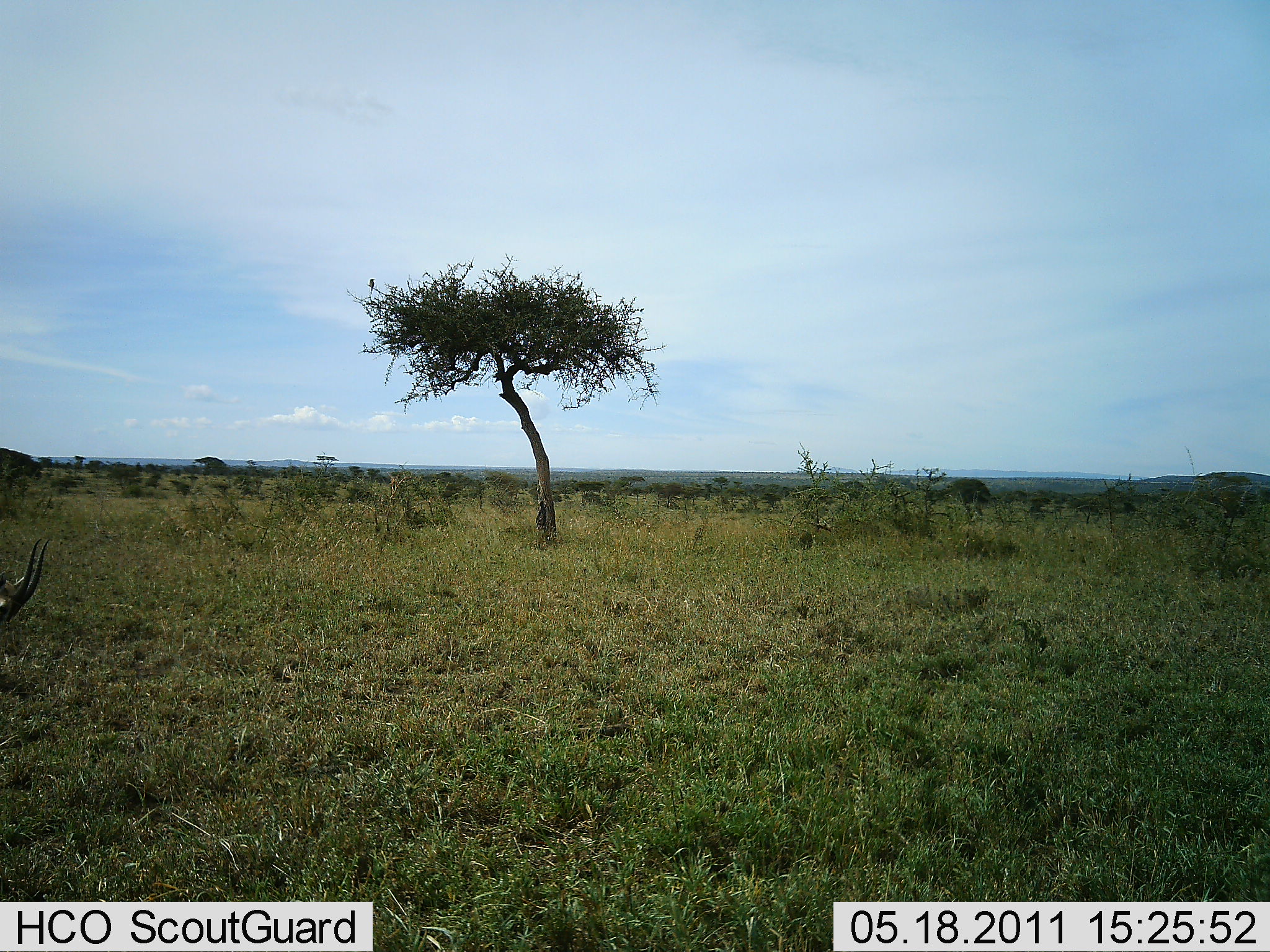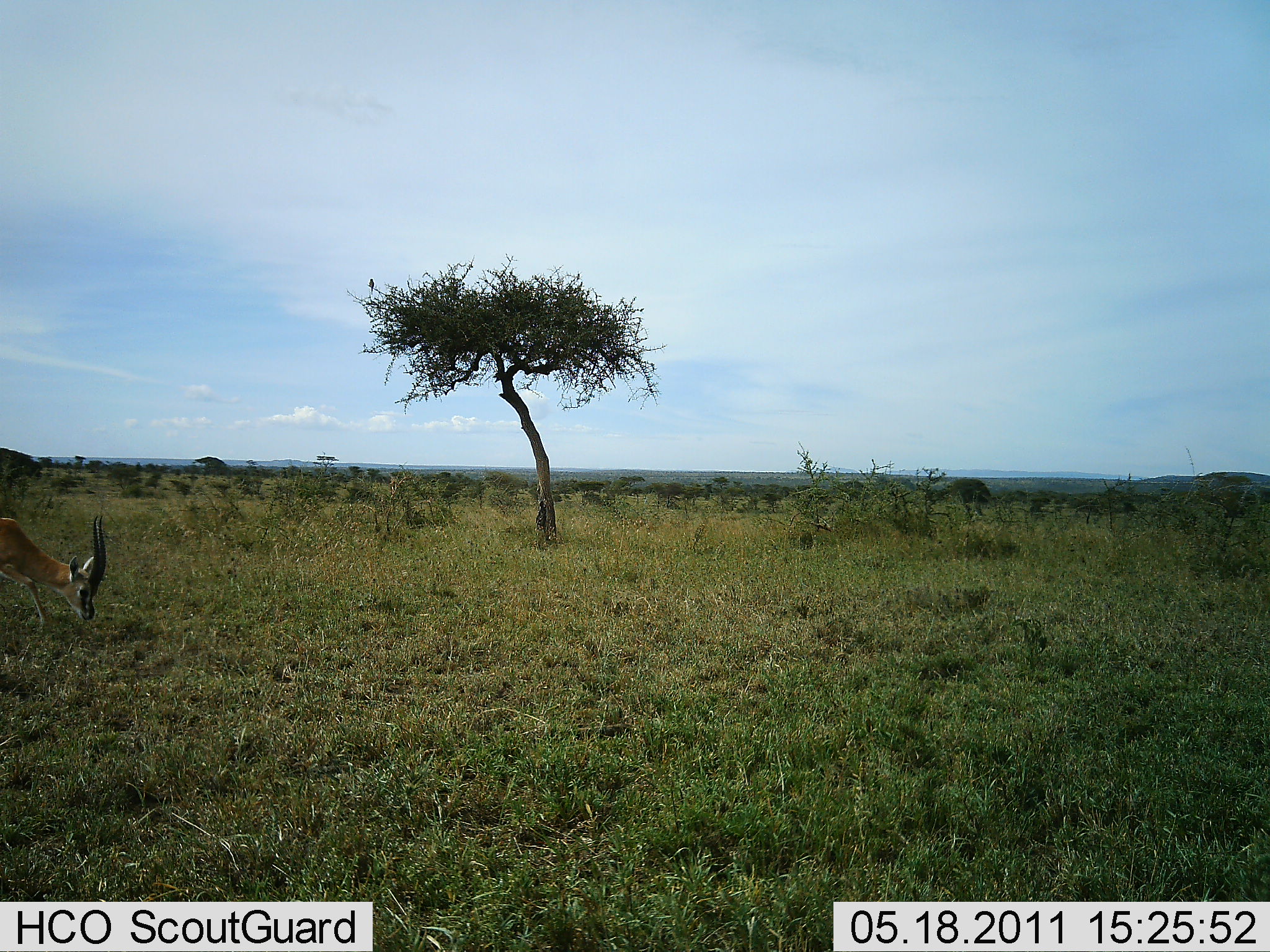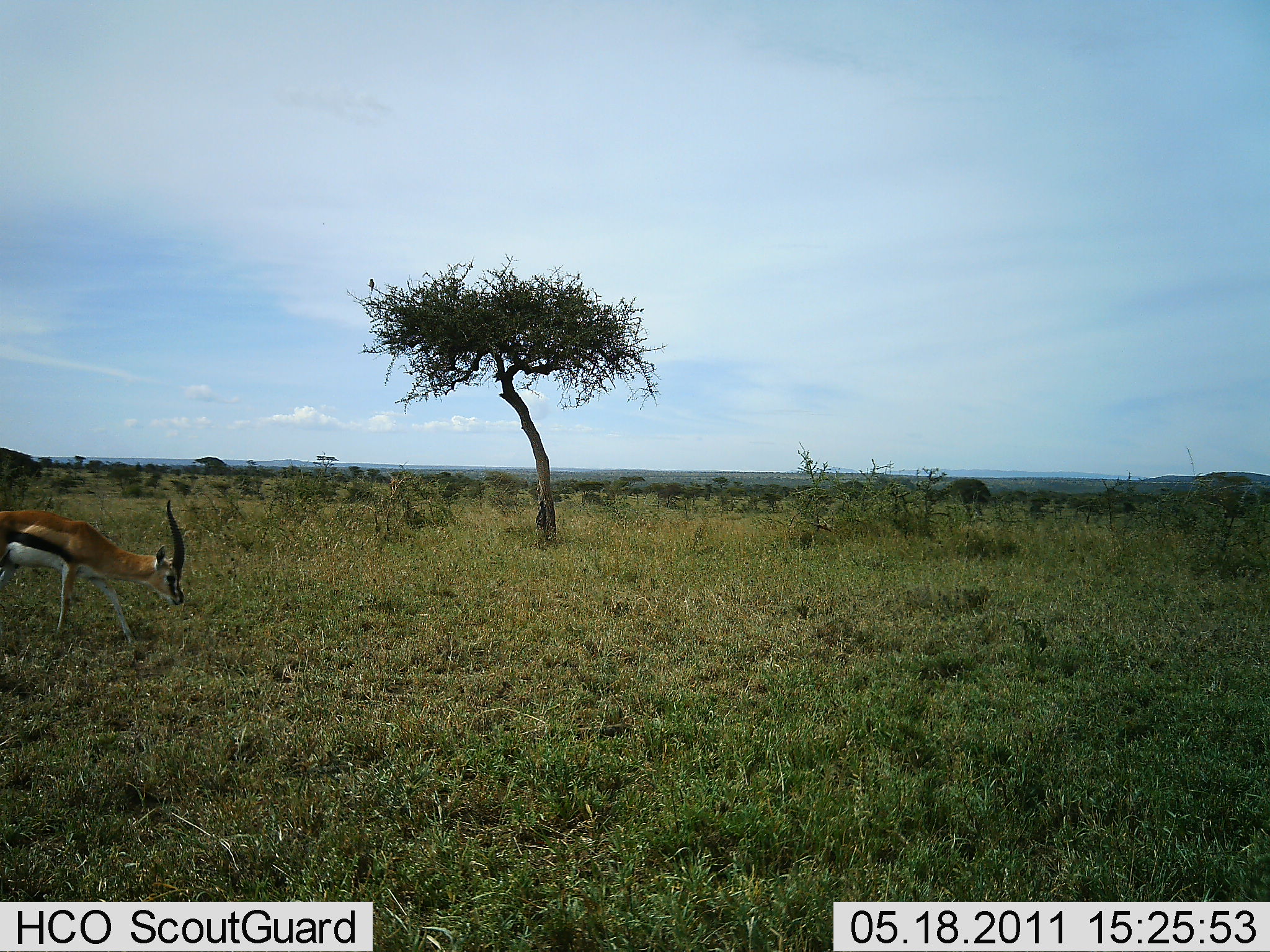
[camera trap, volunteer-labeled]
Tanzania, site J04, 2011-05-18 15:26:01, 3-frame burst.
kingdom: Animalia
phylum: Chordata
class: Mammalia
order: Artiodactyla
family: Bovidae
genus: Eudorcas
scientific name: Eudorcas thomsonii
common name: thomson's gazelle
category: gazellethomsons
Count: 1.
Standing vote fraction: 0%.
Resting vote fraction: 0%.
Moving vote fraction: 79%.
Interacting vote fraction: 0%.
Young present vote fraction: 0%.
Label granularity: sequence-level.